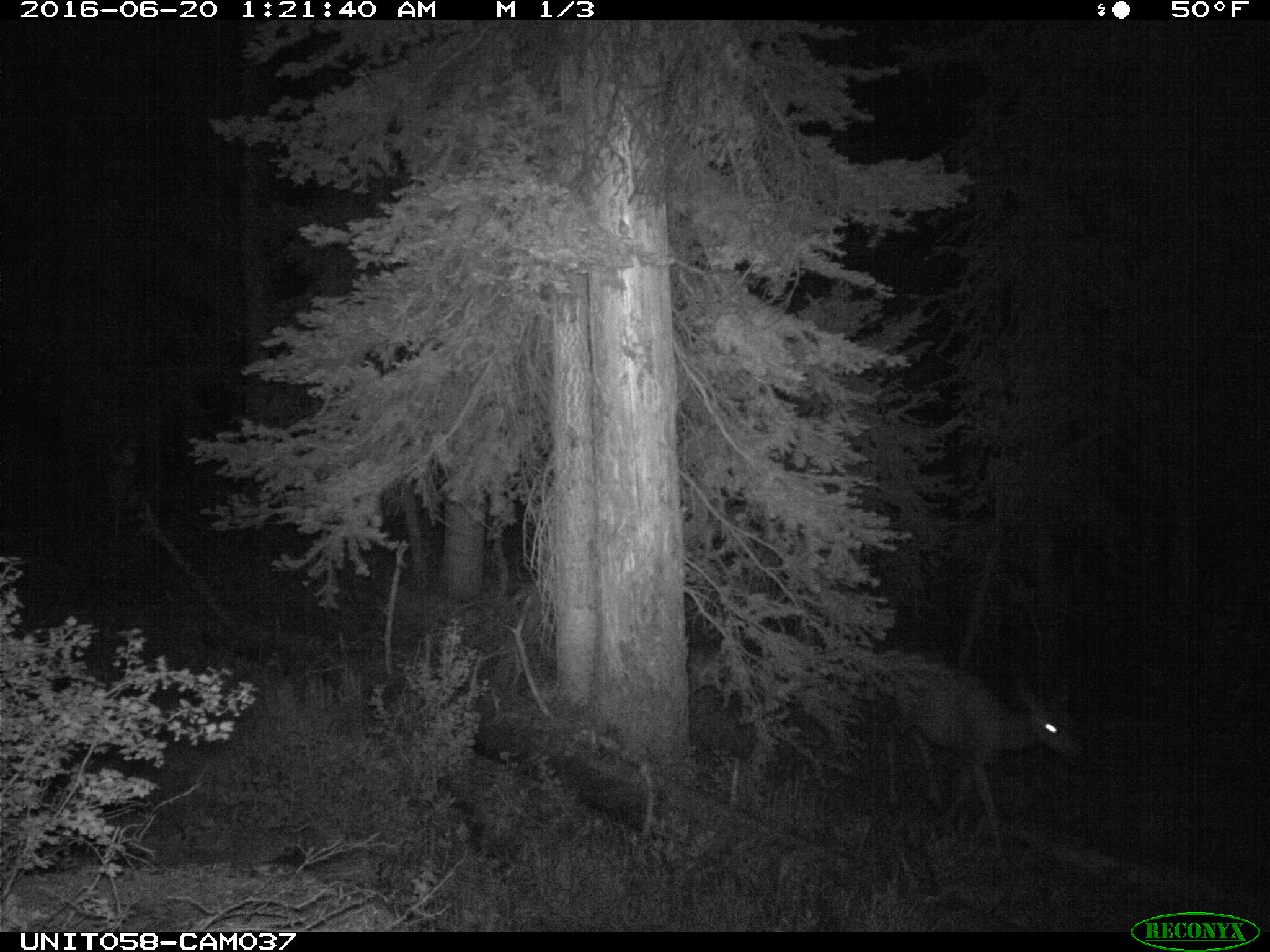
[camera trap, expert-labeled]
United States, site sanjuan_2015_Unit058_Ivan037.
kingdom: Animalia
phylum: Chordata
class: Mammalia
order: Artiodactyla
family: Cervidae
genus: Odocoileus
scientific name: Odocoileus hemionus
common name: mule deer